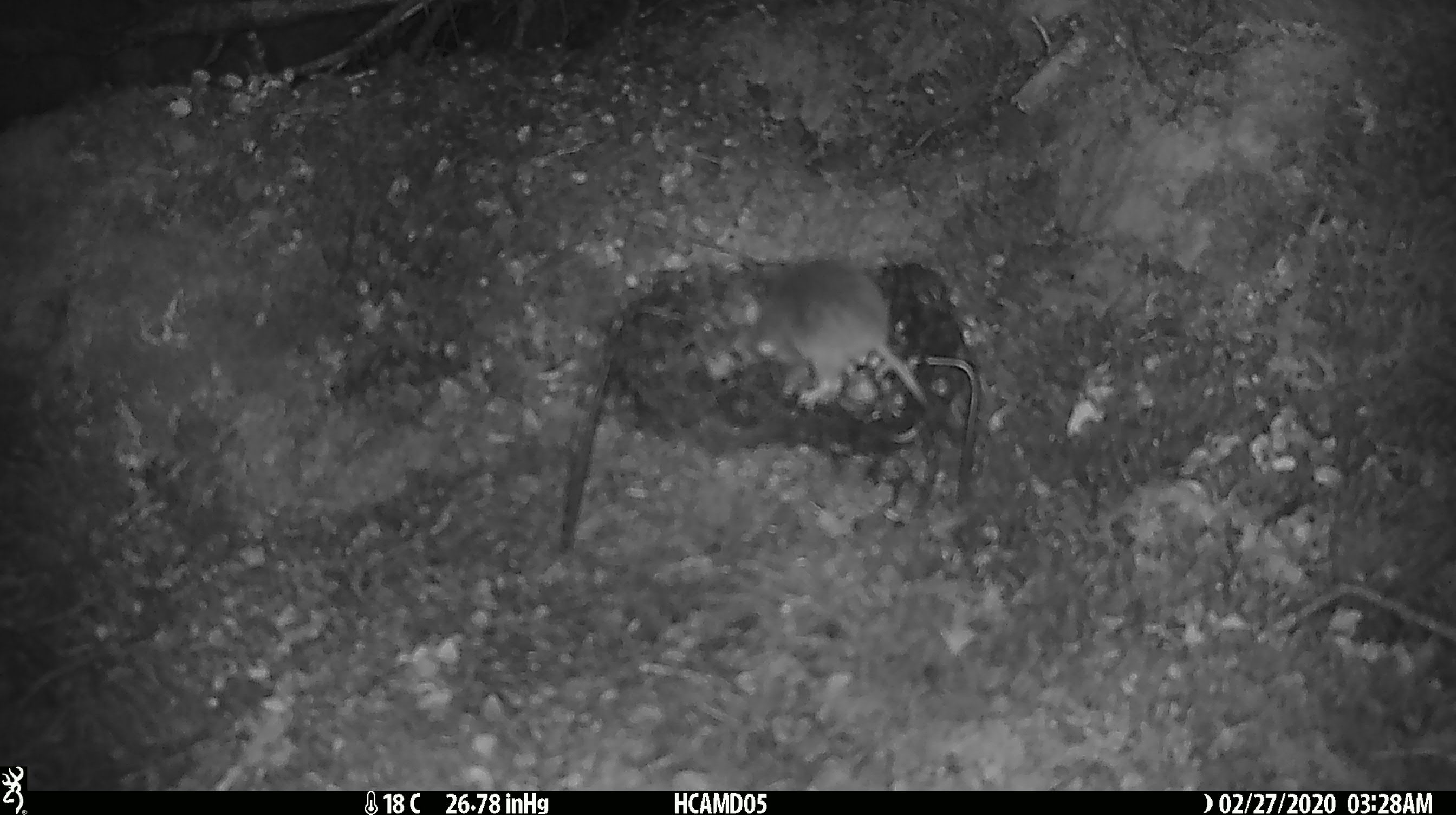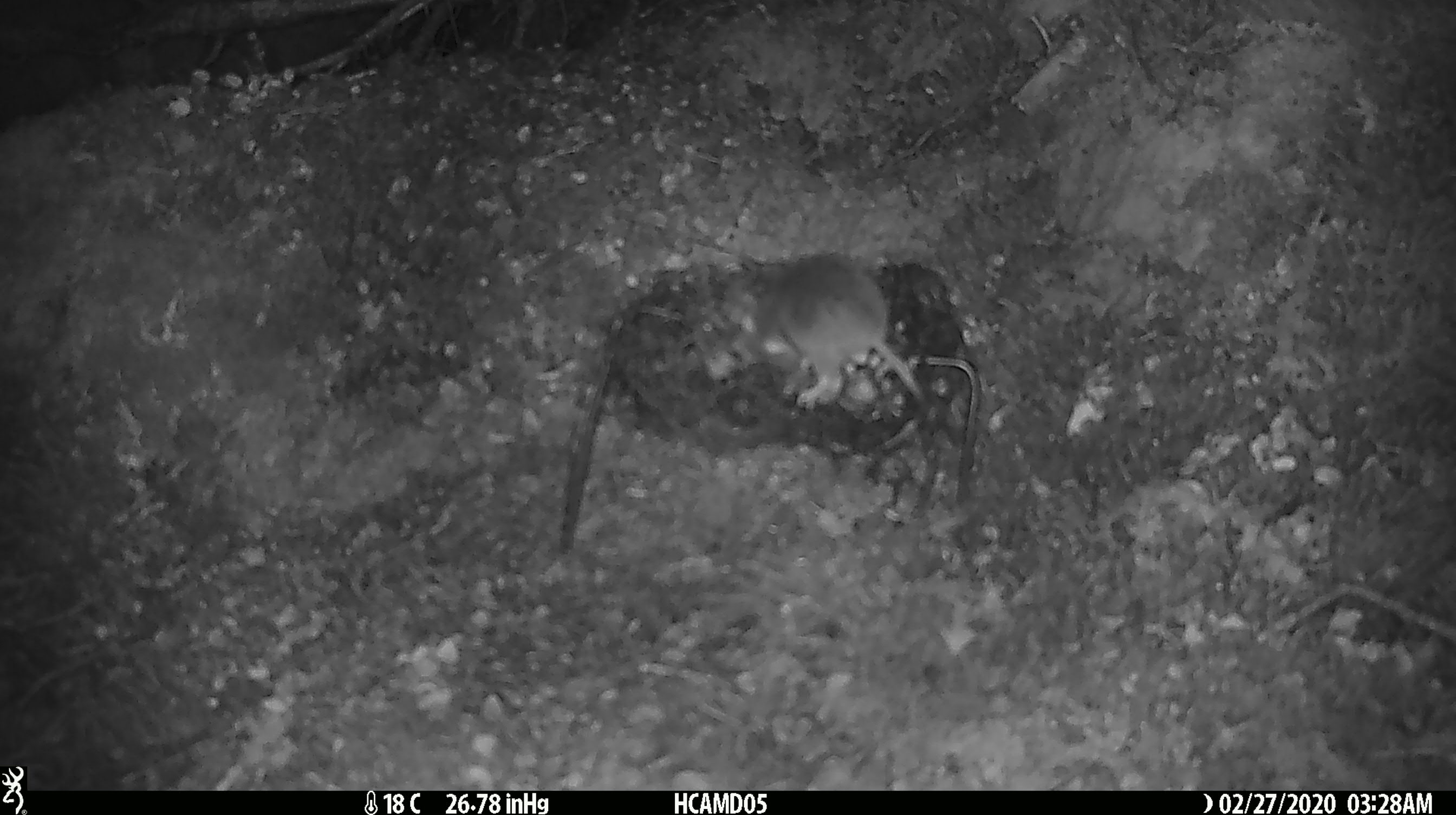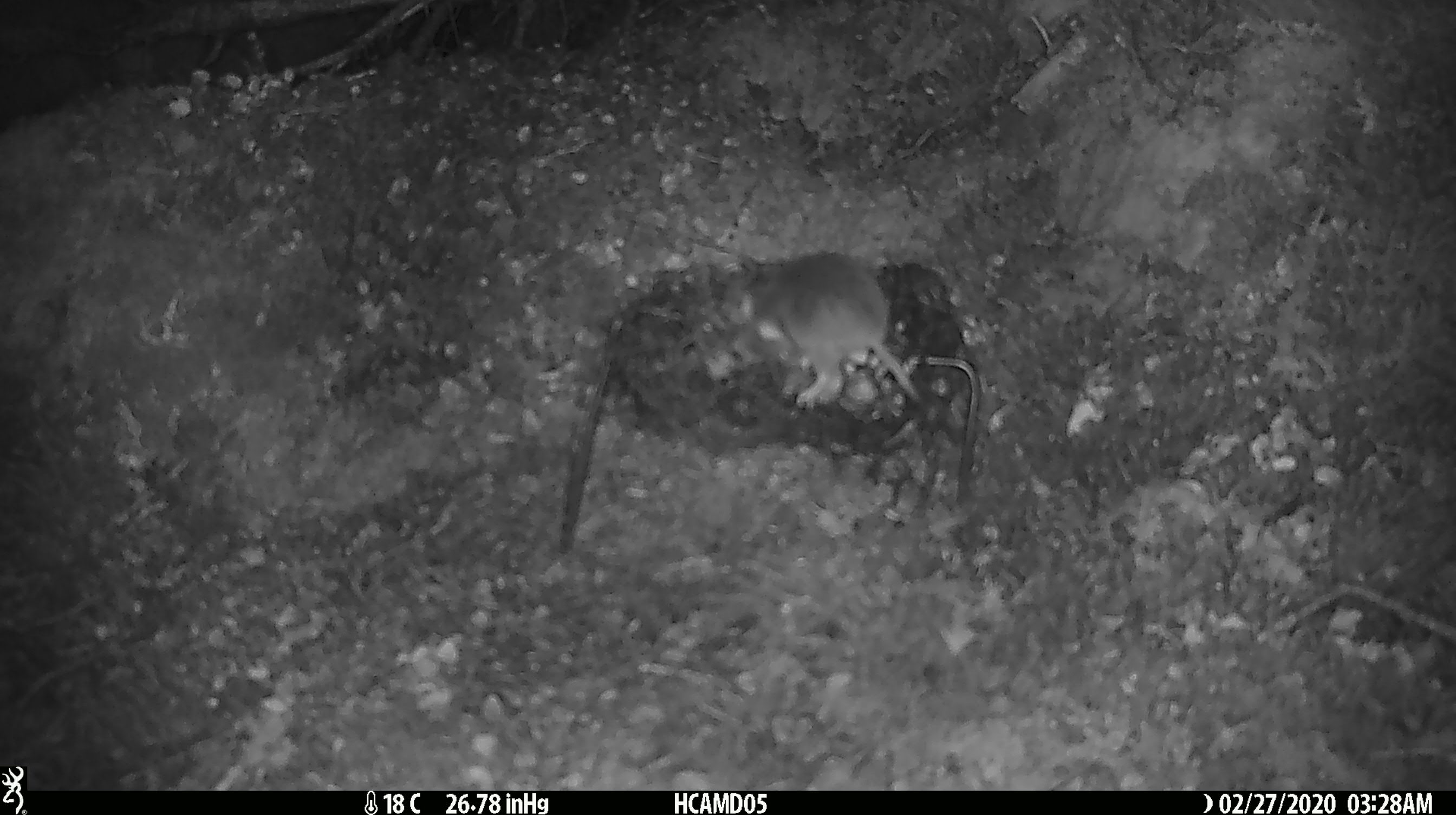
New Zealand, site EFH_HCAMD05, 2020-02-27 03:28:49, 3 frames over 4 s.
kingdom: Animalia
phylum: Chordata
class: Mammalia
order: Rodentia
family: Muridae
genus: Mus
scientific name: Mus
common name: mouse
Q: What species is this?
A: Mouse (Mus).